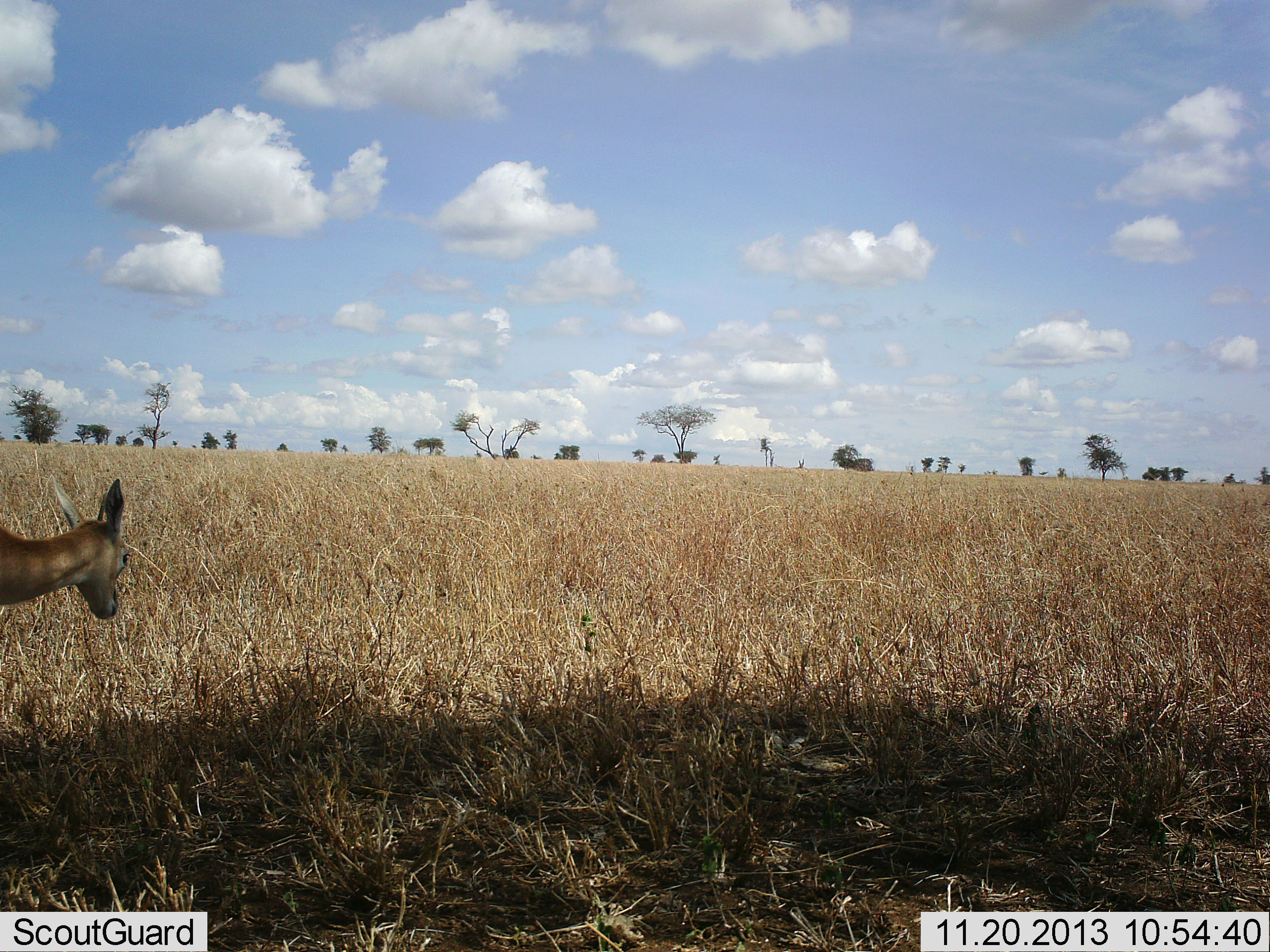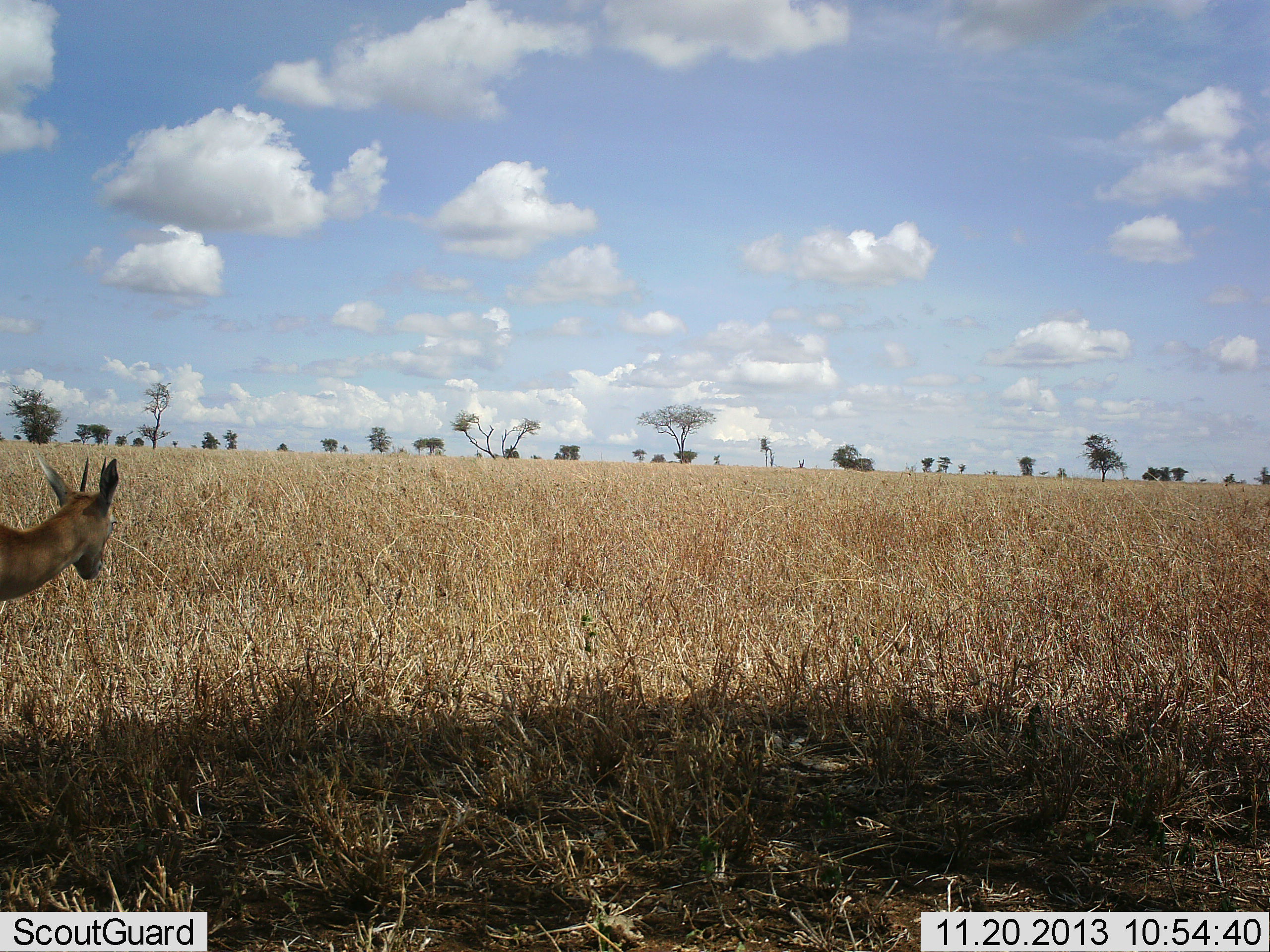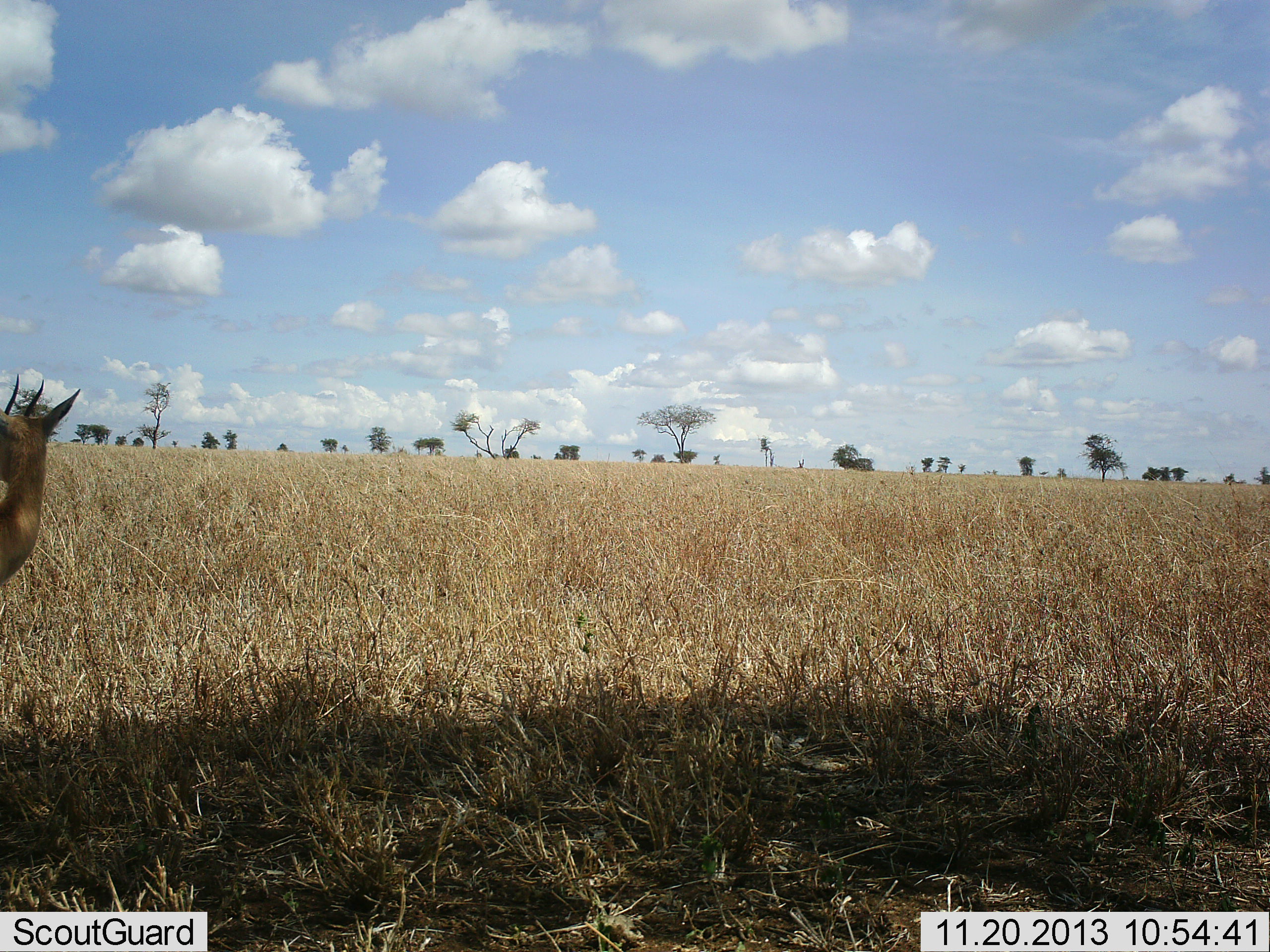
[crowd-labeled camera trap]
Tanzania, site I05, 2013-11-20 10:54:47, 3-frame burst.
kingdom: Animalia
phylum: Chordata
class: Mammalia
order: Artiodactyla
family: Bovidae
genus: Eudorcas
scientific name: Eudorcas thomsonii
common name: thomson's gazelle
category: gazellethomsons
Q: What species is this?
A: Gazellethomsons (thomson's gazelle) (Eudorcas thomsonii).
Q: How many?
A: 1.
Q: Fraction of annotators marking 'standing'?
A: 78%.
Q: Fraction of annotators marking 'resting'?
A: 0%.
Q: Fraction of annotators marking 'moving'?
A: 22%.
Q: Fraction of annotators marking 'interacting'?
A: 0%.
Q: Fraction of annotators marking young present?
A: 0%.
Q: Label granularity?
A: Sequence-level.